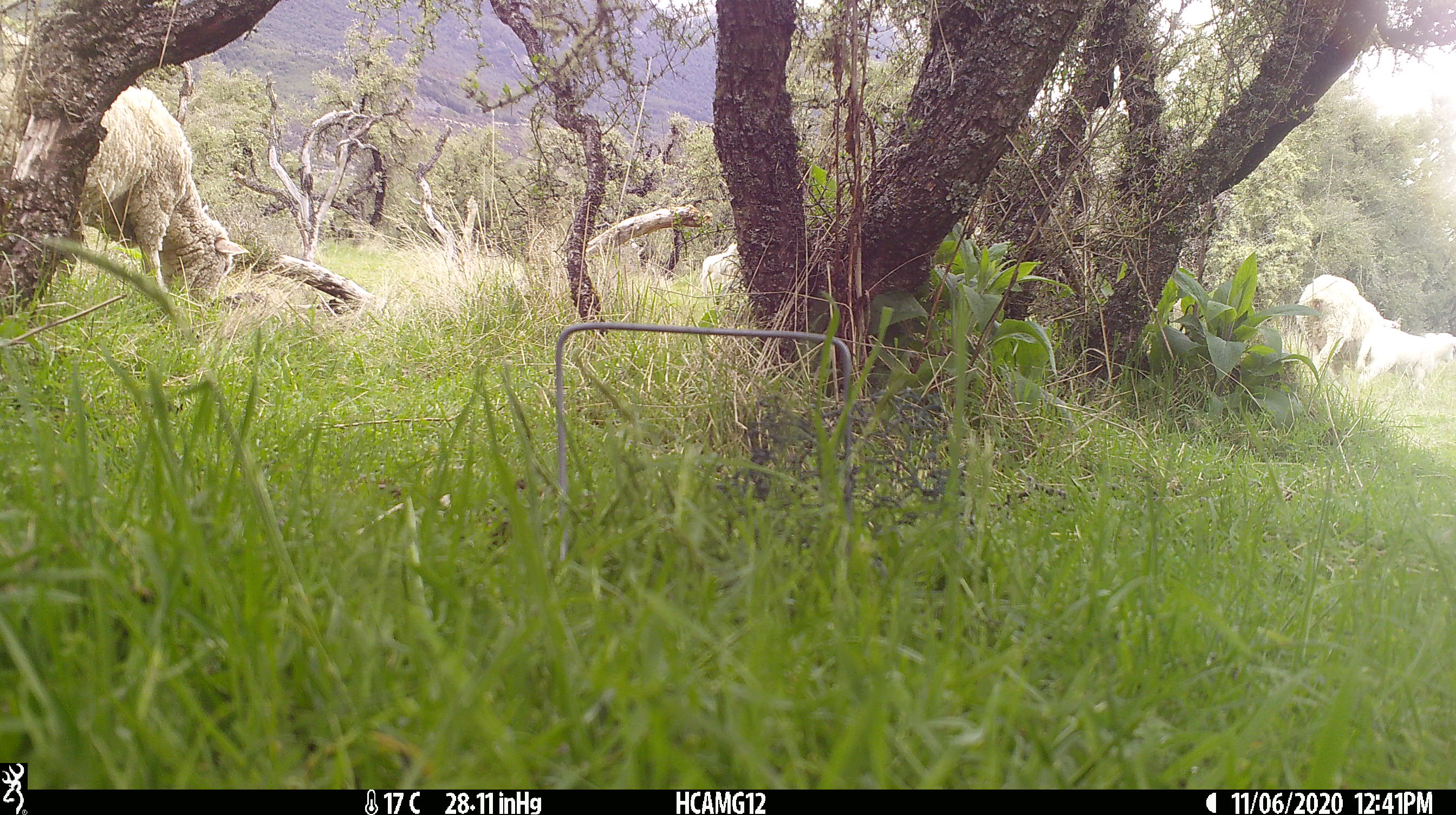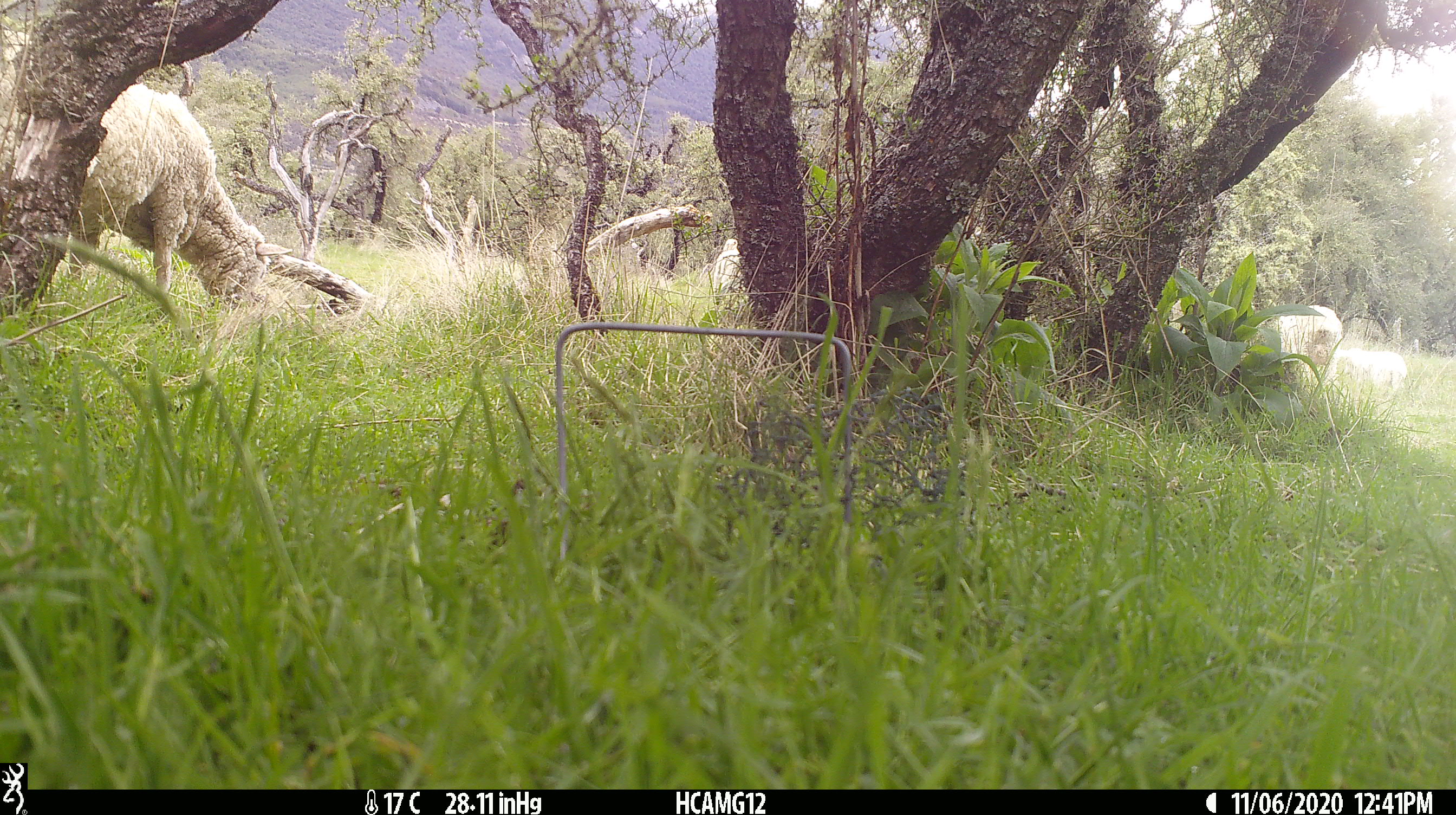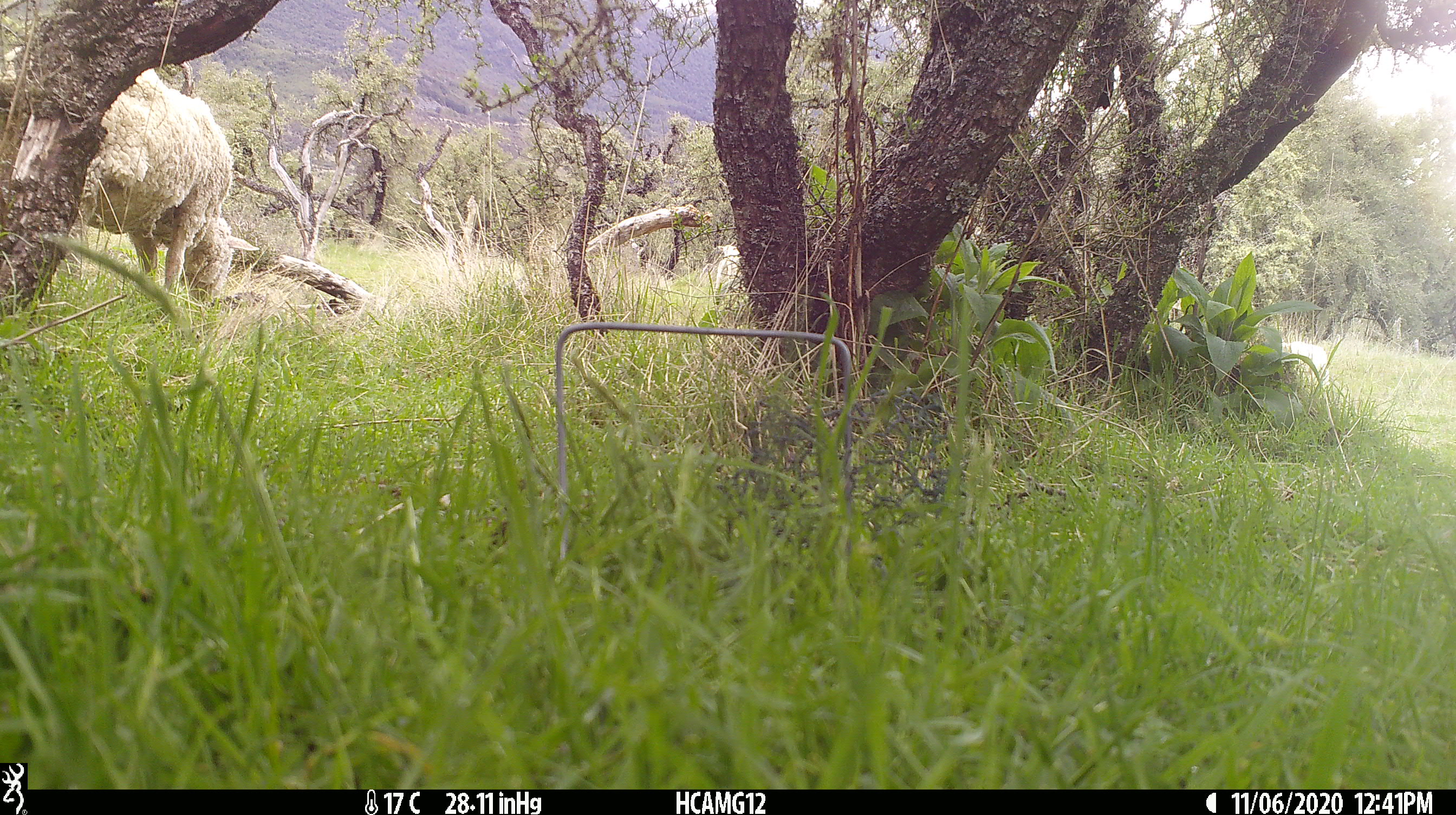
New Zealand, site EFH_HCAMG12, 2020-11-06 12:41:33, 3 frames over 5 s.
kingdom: Animalia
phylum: Chordata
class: Mammalia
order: Artiodactyla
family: Bovidae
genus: Ovis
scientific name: Ovis aries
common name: domestic sheep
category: sheep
Sheep (domestic sheep) (Ovis aries).